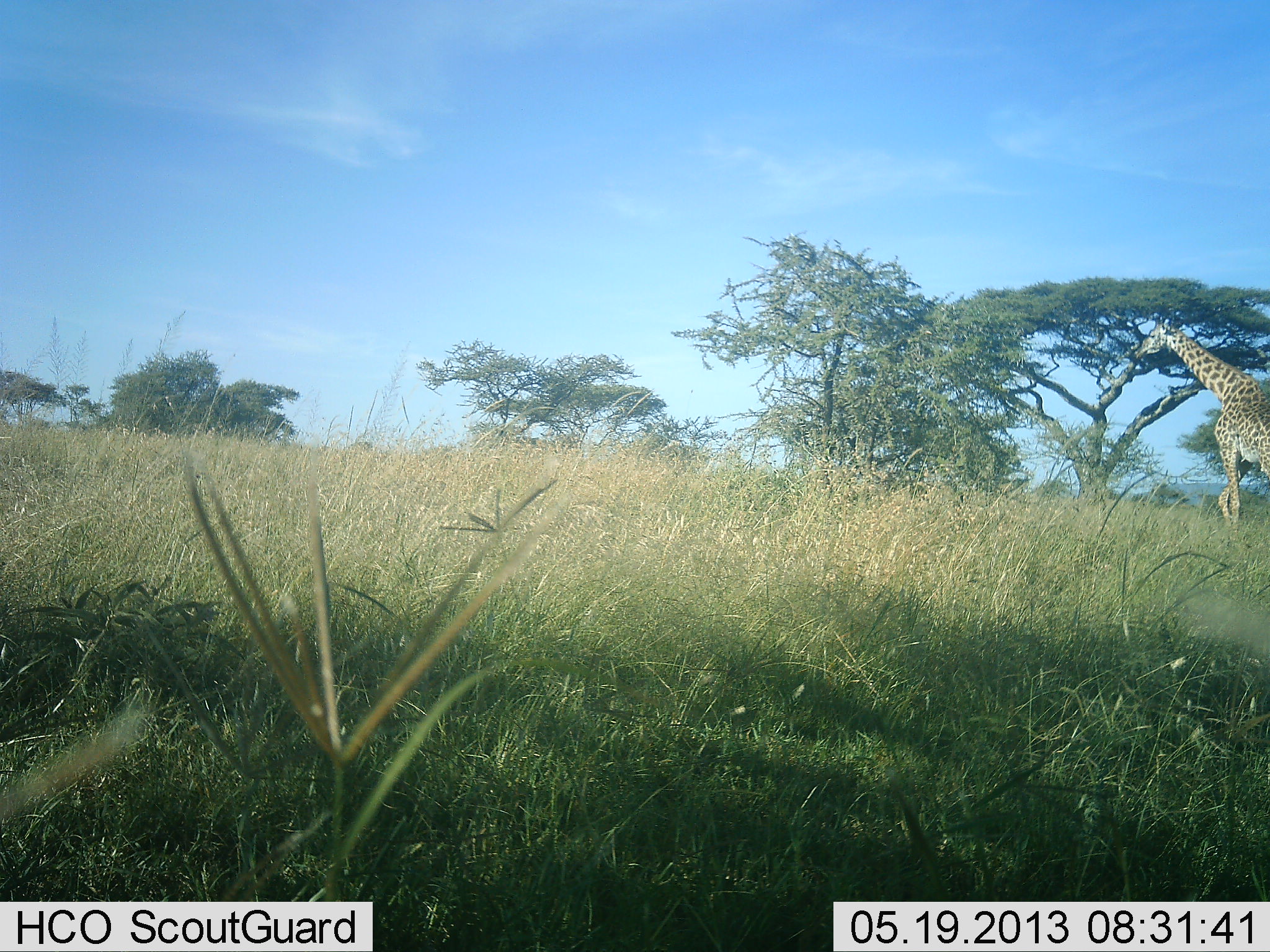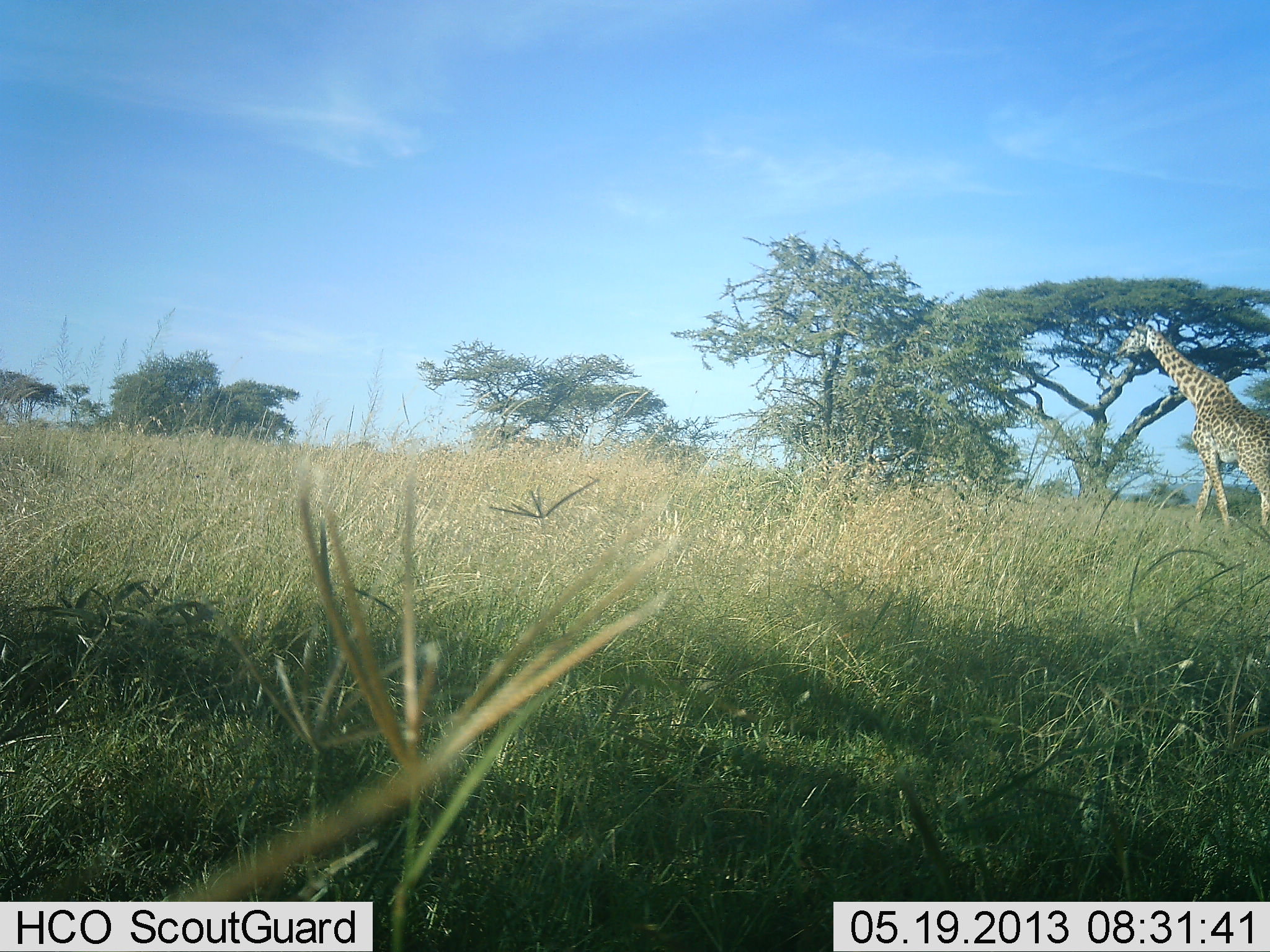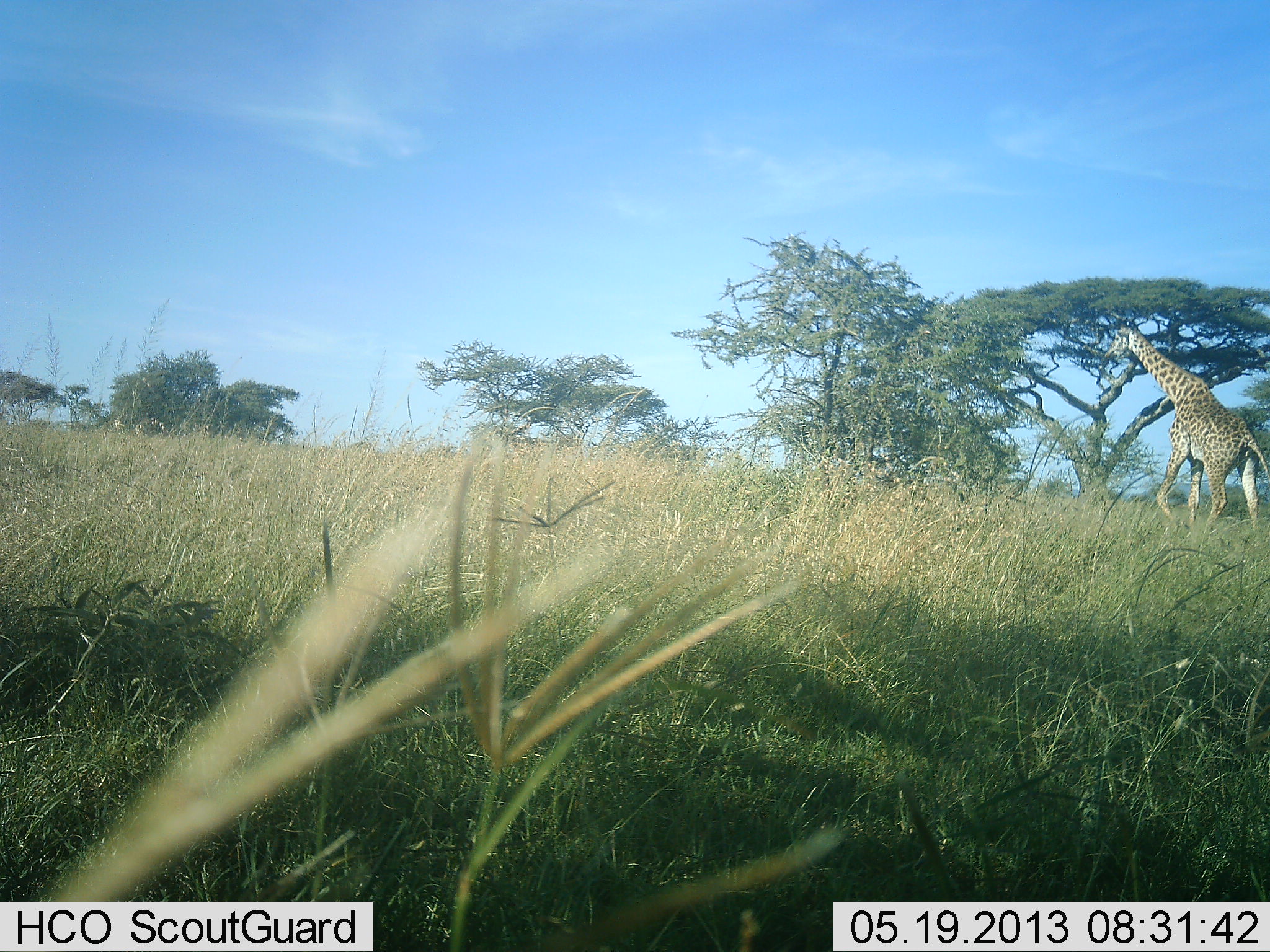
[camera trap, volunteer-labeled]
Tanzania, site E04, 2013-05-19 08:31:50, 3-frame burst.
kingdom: Animalia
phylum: Chordata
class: Mammalia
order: Artiodactyla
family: Giraffidae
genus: Giraffa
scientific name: Giraffa camelopardalis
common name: giraffe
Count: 1.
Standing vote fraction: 0%.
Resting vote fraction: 0%.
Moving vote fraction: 100%.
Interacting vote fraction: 0%.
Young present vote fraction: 0%.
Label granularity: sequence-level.